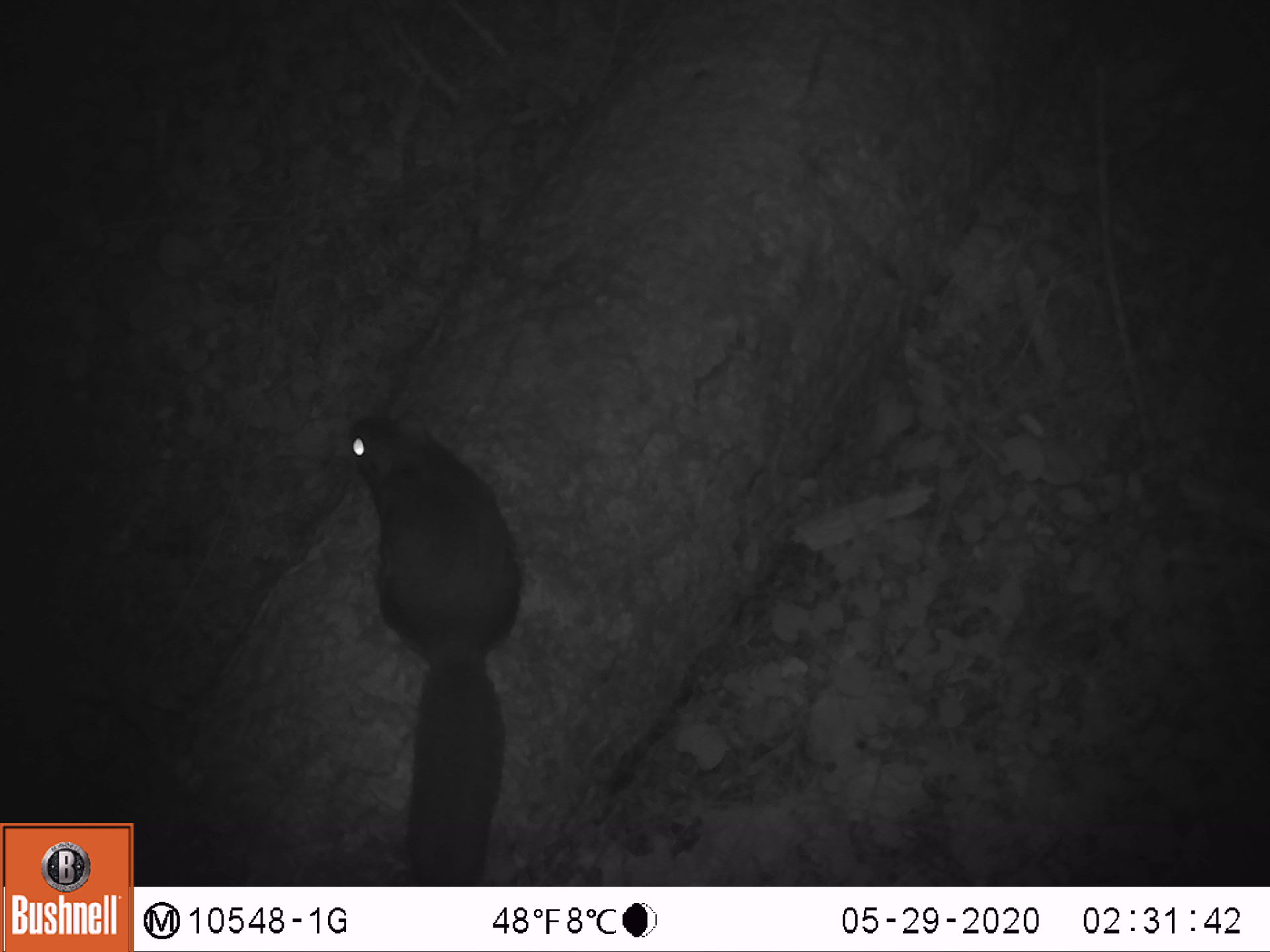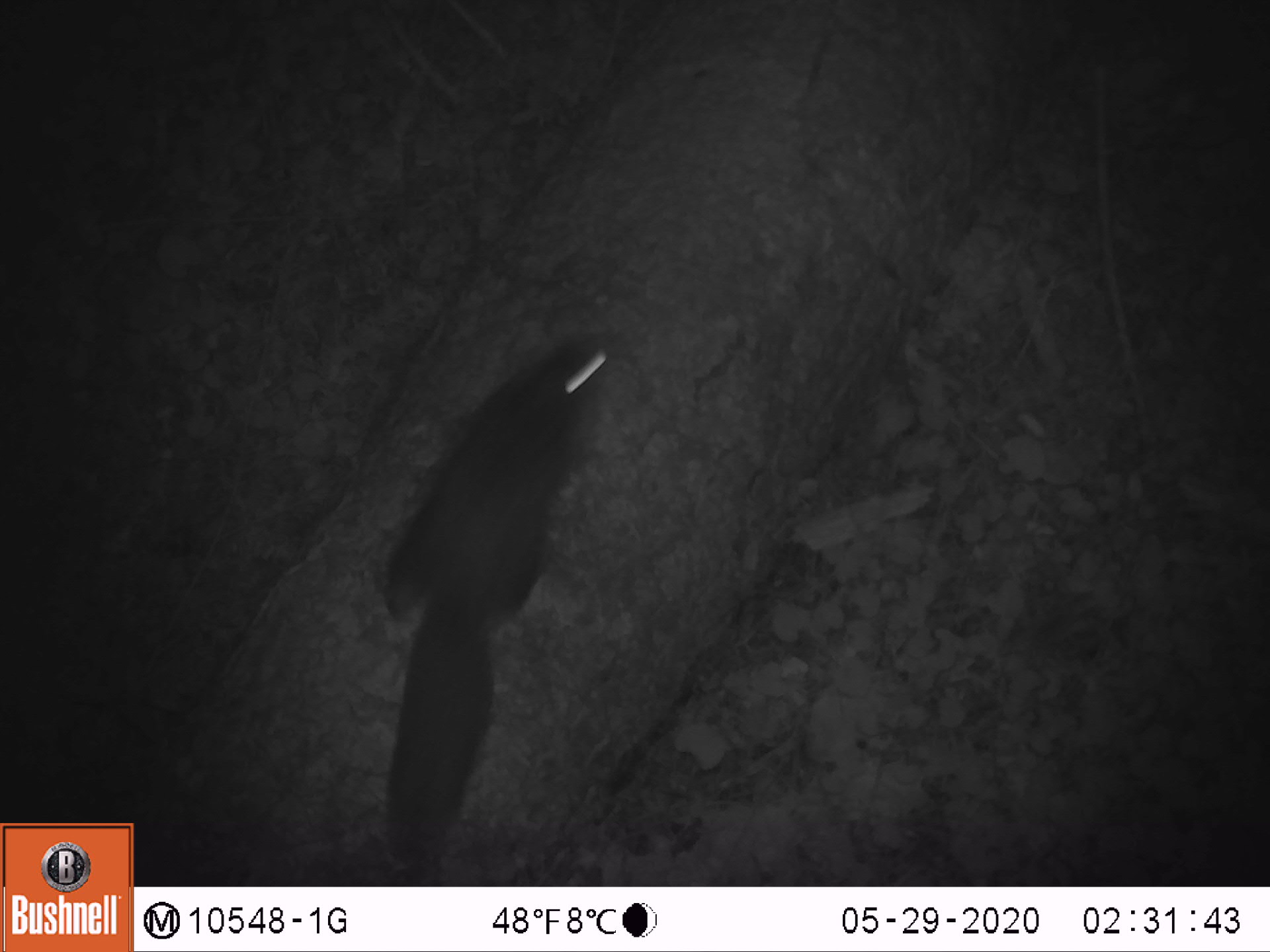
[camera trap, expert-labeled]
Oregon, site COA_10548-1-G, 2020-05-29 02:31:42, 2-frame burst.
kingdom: Animalia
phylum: Chordata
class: Mammalia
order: Rodentia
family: Sciuridae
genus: Tamiasciurus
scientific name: Tamiasciurus douglasii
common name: douglas squirrel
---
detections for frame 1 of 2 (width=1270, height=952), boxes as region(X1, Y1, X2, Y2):
douglas squirrel: region(338, 411, 540, 875)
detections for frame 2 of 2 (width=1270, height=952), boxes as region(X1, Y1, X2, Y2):
douglas squirrel: region(363, 338, 607, 875)